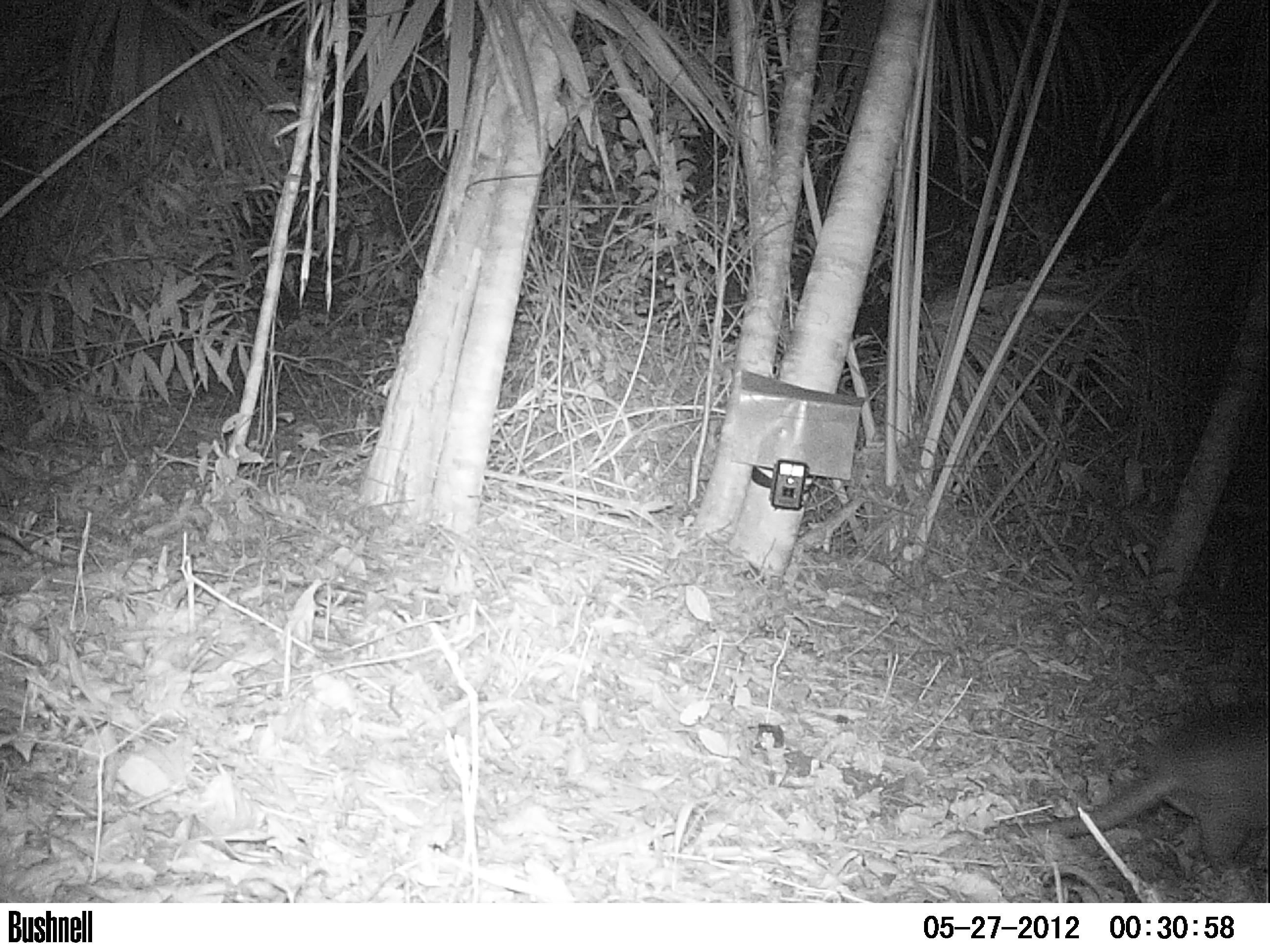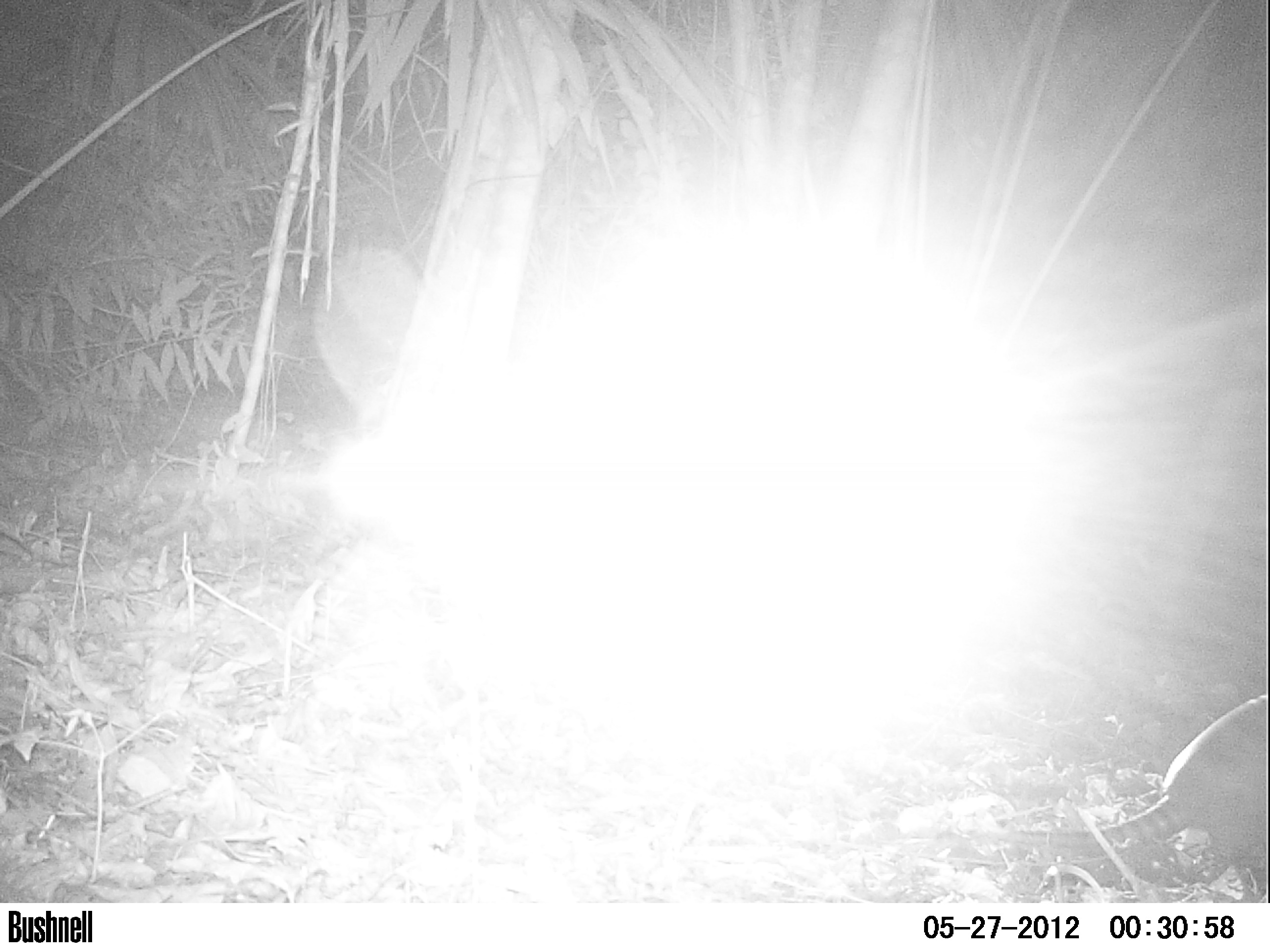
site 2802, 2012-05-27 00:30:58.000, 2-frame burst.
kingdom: Animalia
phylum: Chordata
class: Mammalia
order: Cingulata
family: Dasypodidae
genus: Dasypus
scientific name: Dasypus novemcinctus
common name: nine-banded armadillo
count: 1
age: adult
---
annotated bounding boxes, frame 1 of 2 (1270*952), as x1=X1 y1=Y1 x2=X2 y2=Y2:
dasypus novemcinctus: x1=979 y1=709 x2=1270 y2=867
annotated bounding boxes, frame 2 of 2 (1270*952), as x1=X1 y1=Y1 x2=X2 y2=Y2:
dasypus novemcinctus: x1=988 y1=695 x2=1270 y2=875